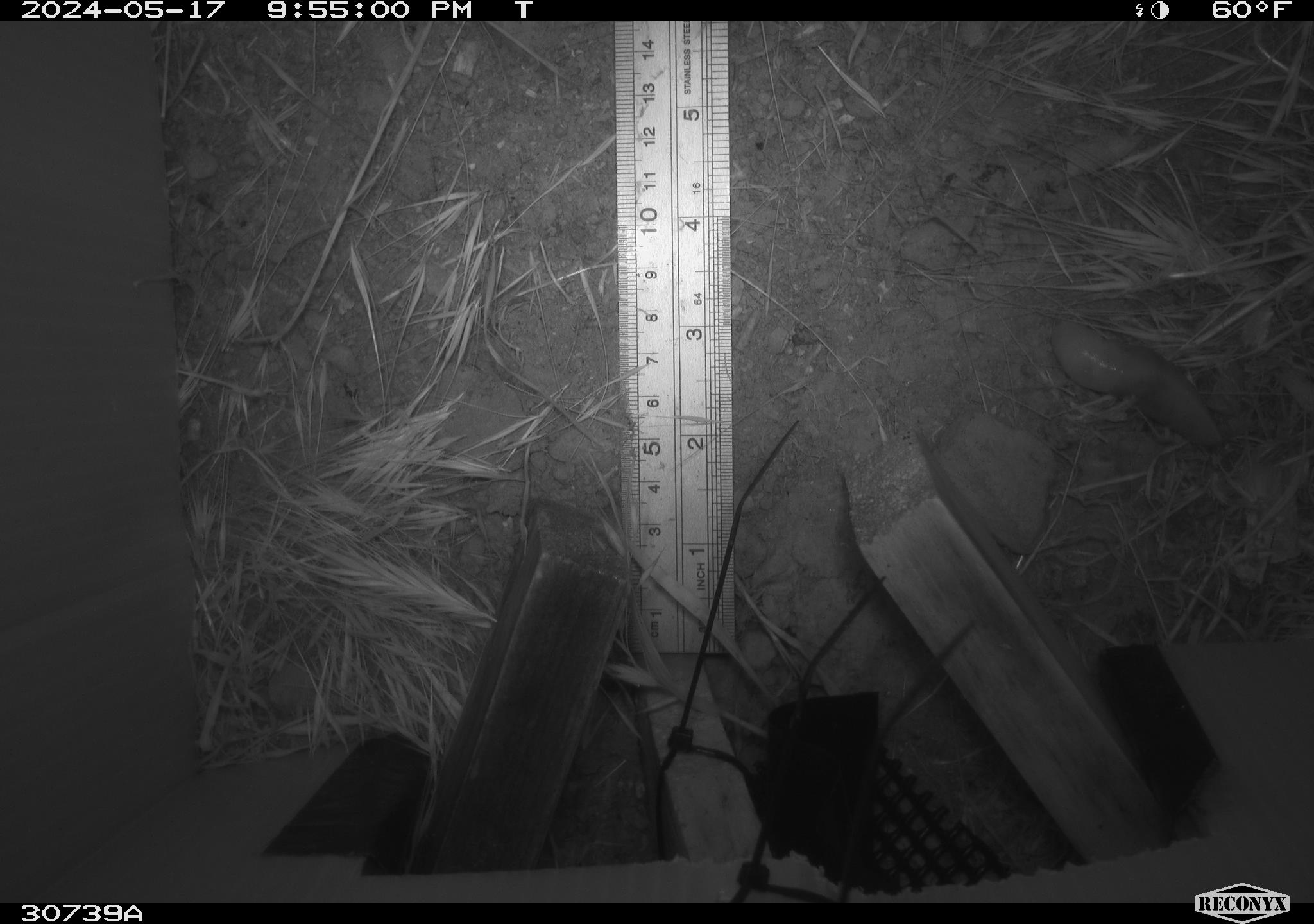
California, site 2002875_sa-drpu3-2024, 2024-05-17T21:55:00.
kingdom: Animalia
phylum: Mollusca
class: Gastropoda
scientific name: Gastropoda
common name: gastropods